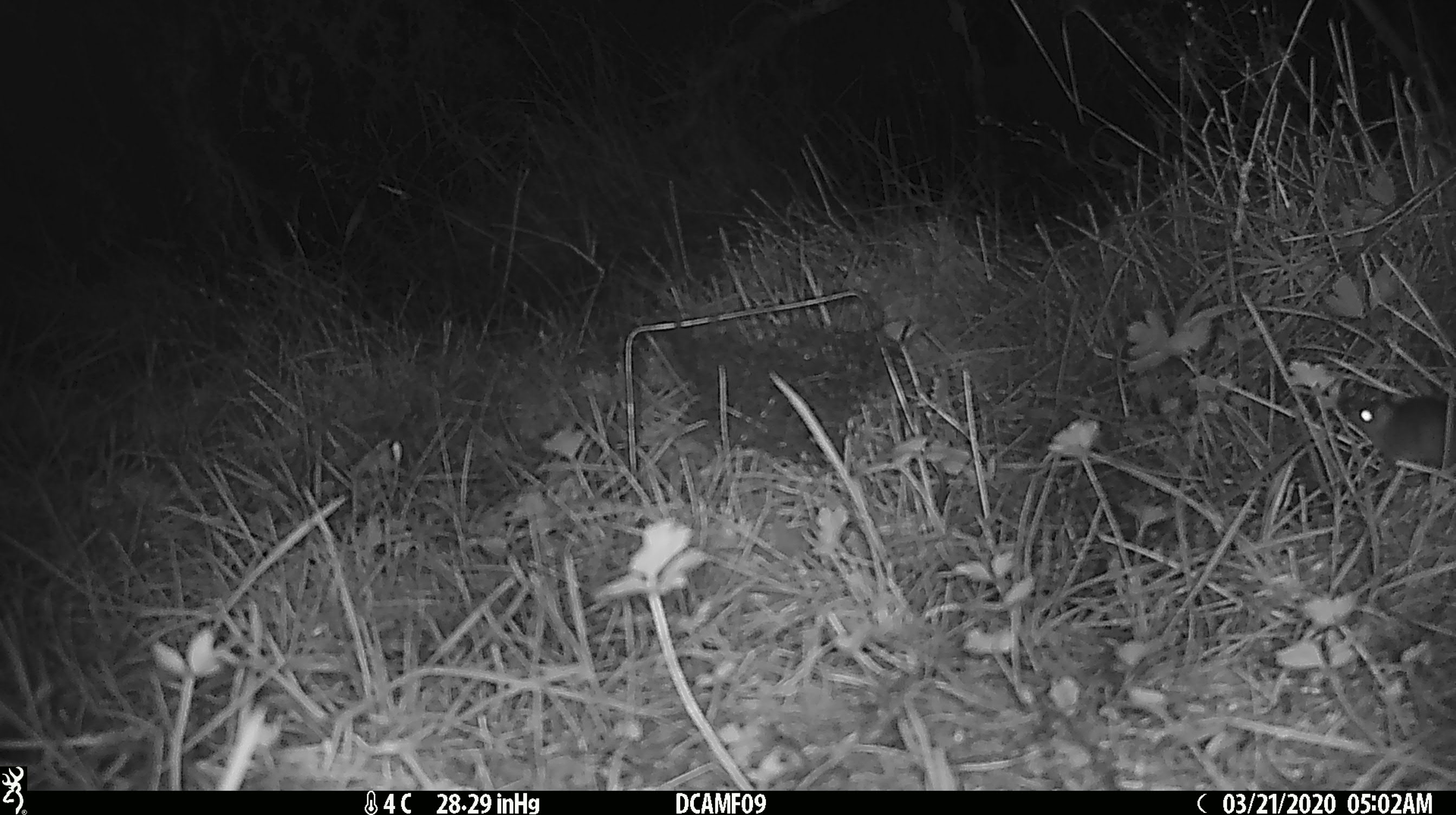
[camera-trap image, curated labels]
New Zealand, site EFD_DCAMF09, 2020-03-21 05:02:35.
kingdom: Animalia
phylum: Chordata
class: Mammalia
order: Rodentia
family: Muridae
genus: Mus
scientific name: Mus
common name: mouse